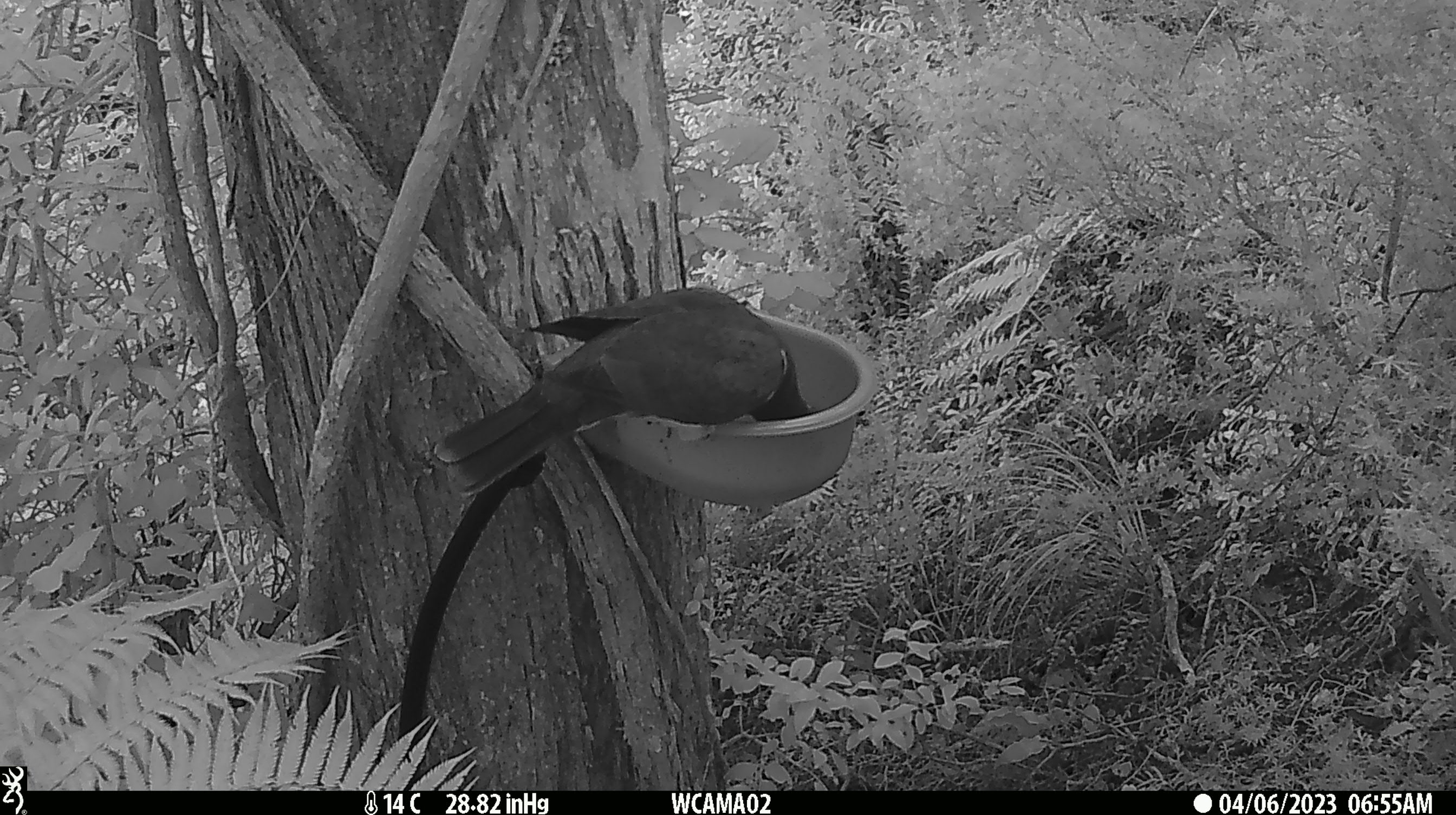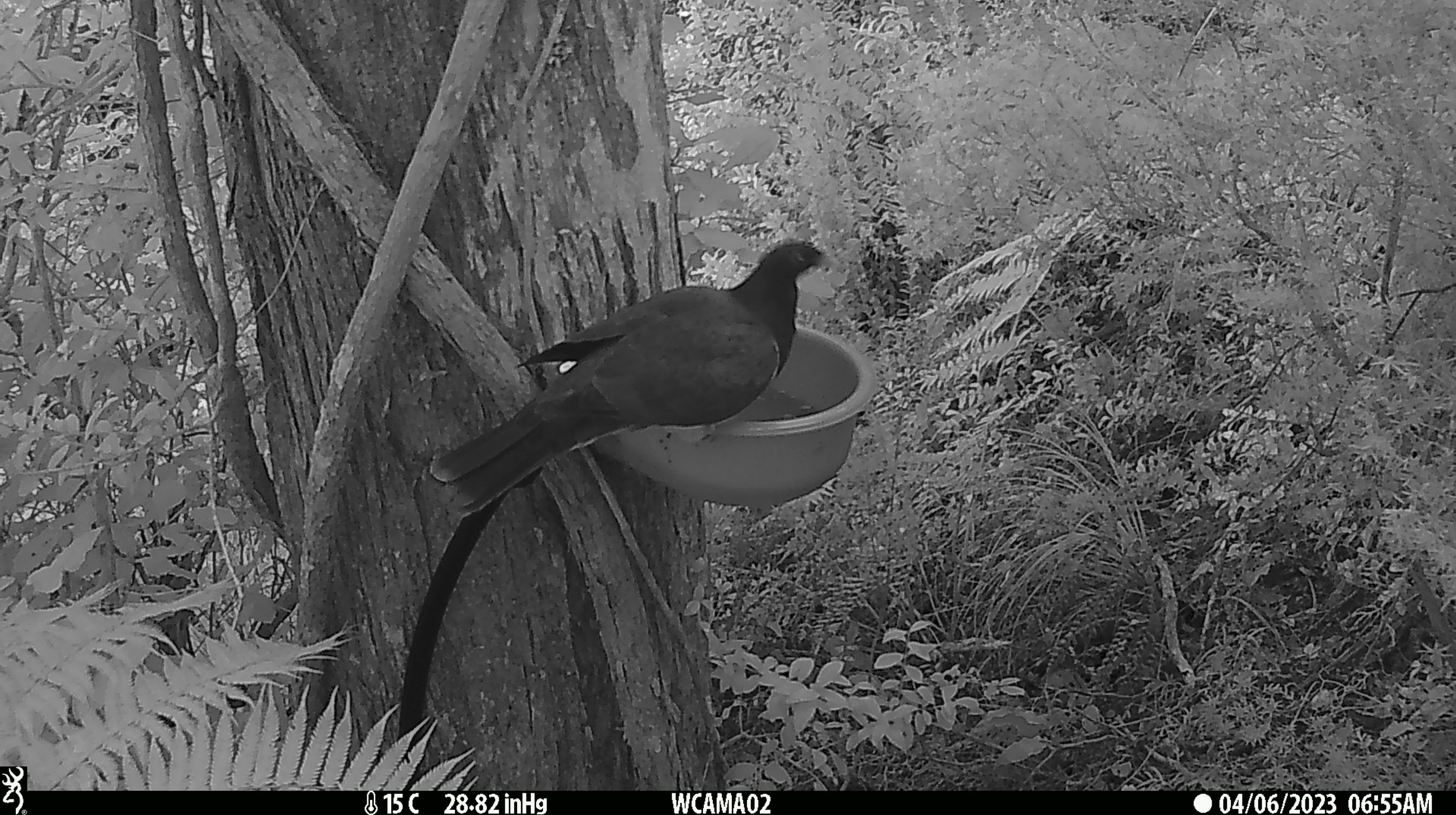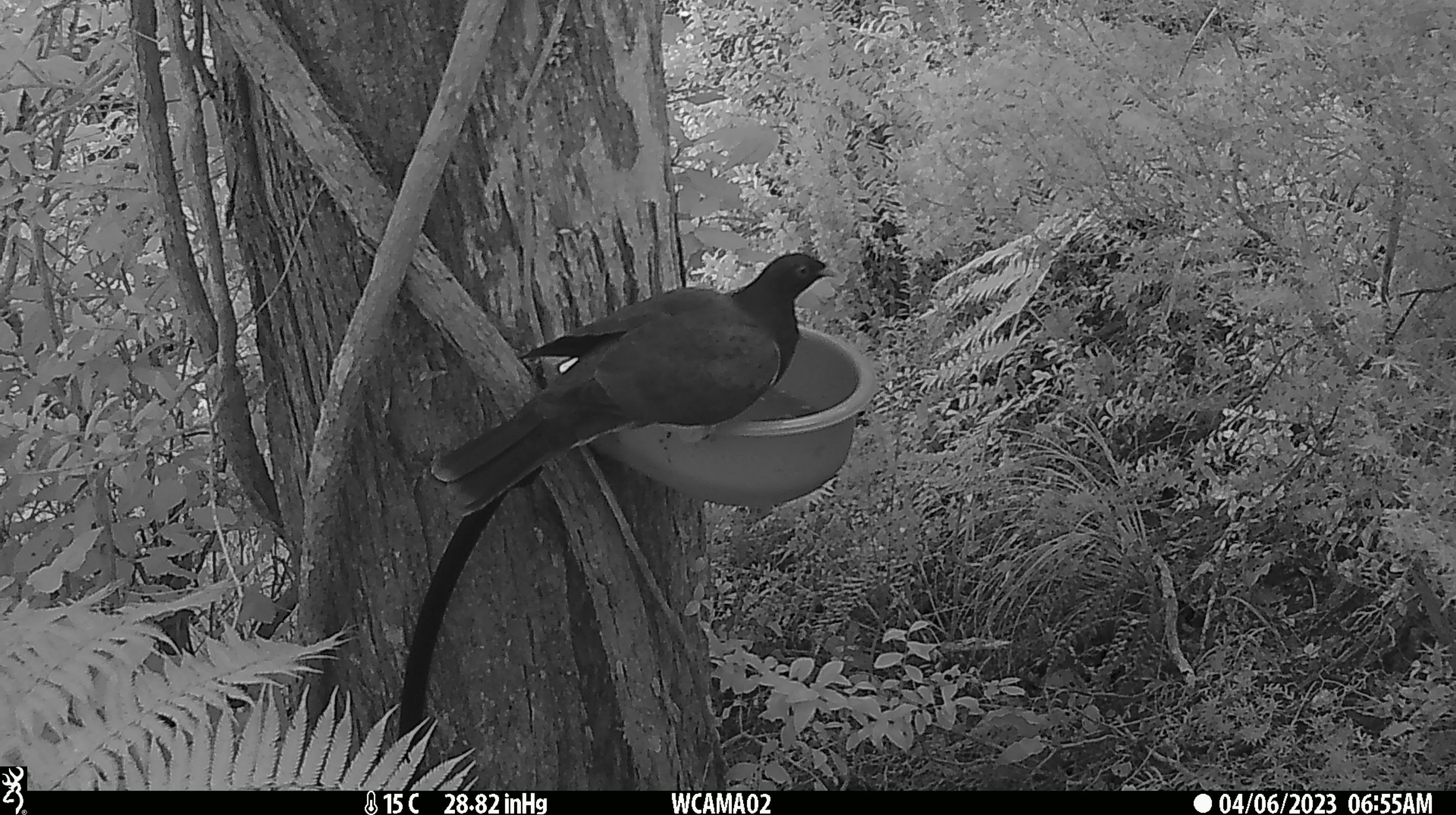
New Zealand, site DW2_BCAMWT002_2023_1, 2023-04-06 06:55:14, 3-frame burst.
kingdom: Animalia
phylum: Chordata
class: Aves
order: Columbiformes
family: Columbidae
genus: Hemiphaga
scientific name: Hemiphaga novaeseelandiae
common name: new zealand pigeon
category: kereru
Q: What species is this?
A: Kereru (new zealand pigeon) (Hemiphaga novaeseelandiae).